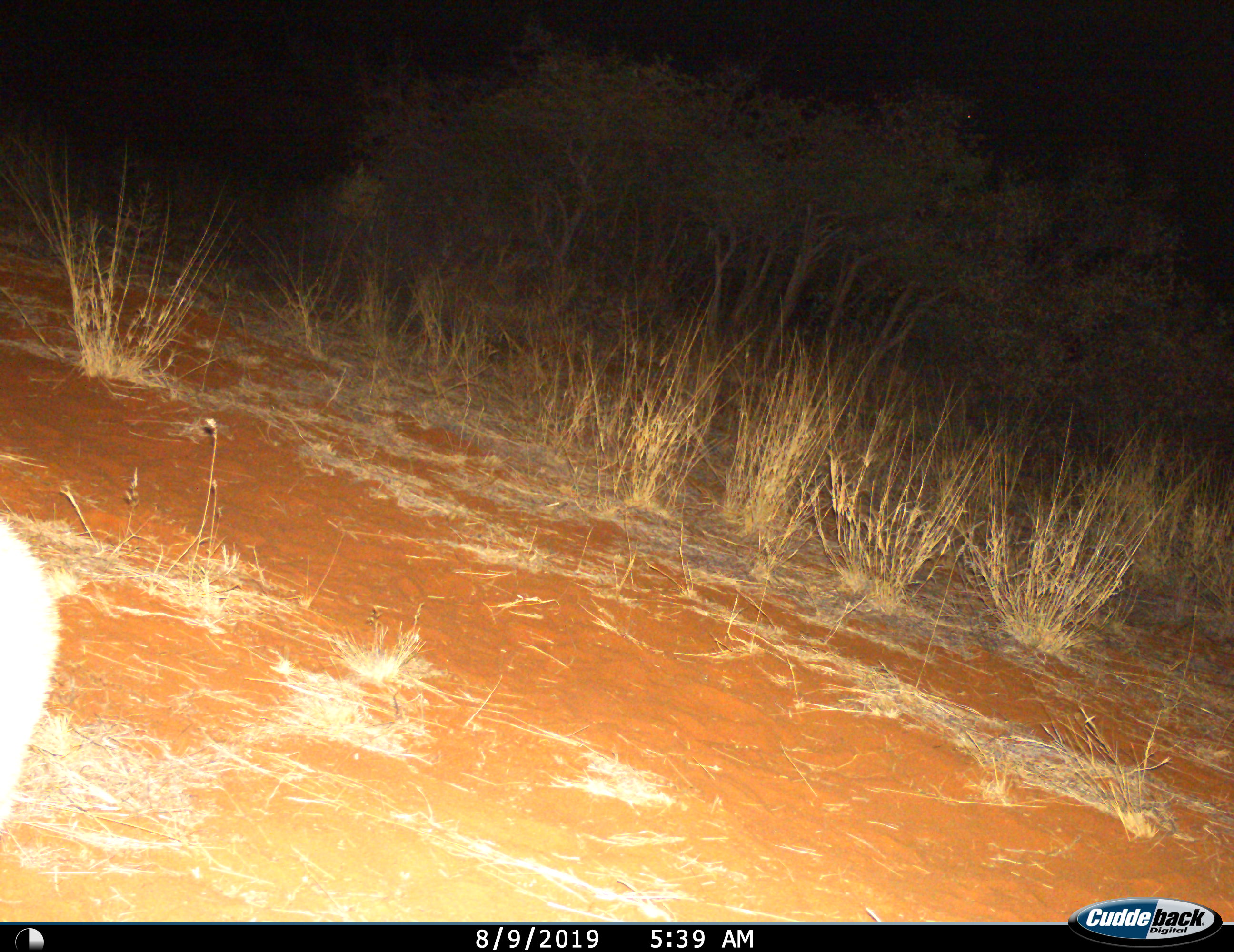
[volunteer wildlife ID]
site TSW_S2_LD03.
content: unidentified animal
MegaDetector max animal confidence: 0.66